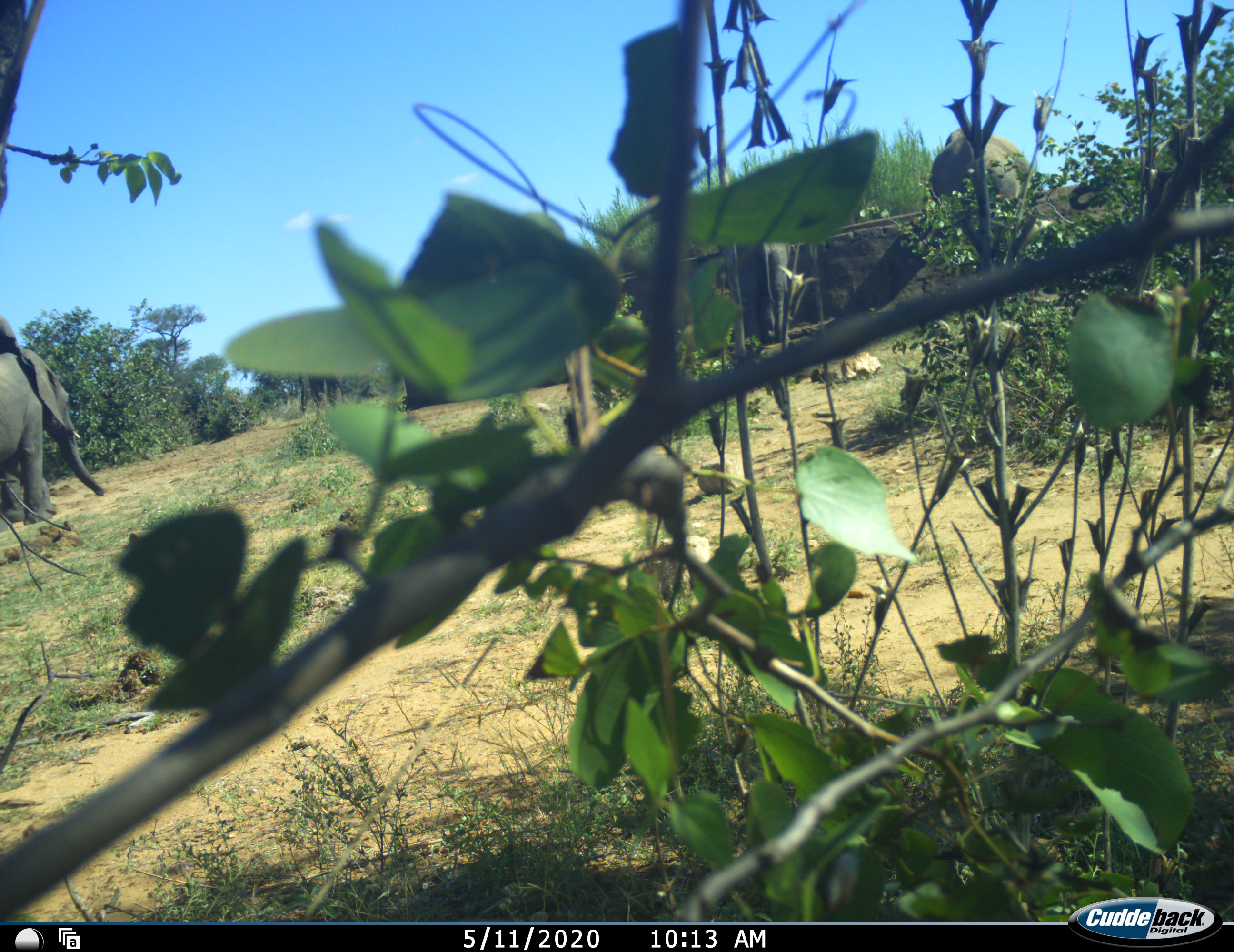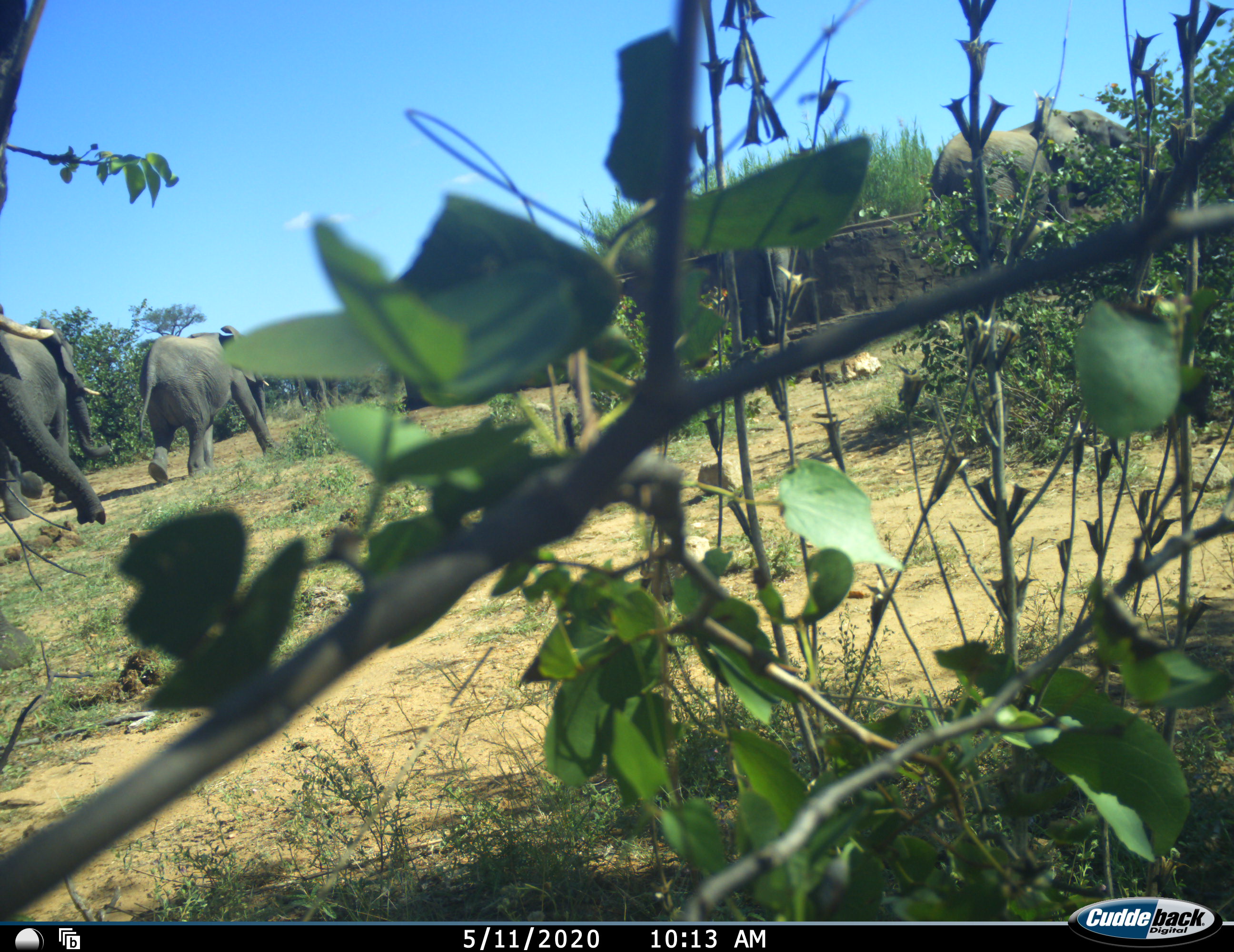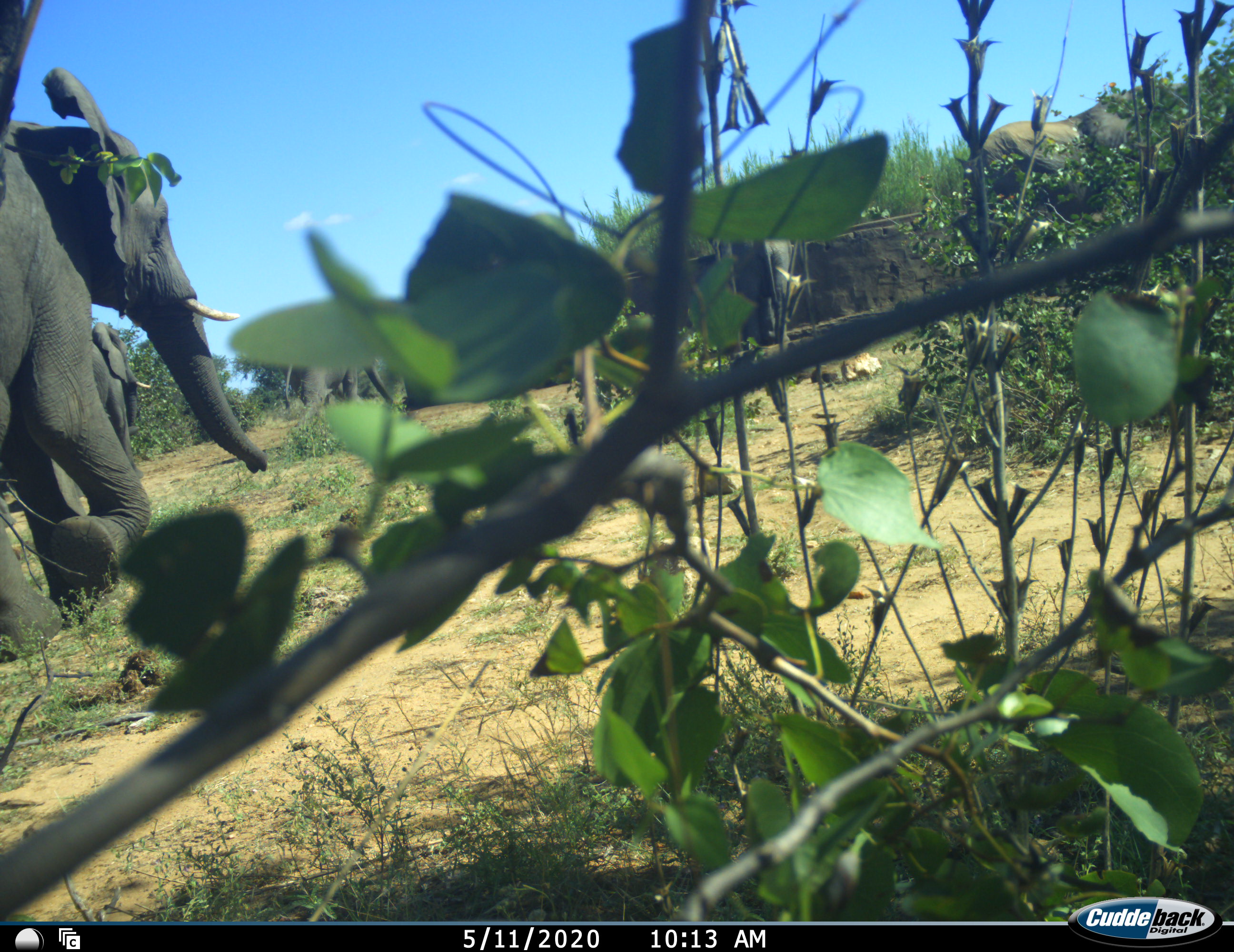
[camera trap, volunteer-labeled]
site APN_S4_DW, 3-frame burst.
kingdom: Animalia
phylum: Chordata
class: Mammalia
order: Proboscidea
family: Elephantidae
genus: Loxodonta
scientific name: Loxodonta africana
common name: african bush elephant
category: elephant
Elephant (african bush elephant) (Loxodonta africana), count 6. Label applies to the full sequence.